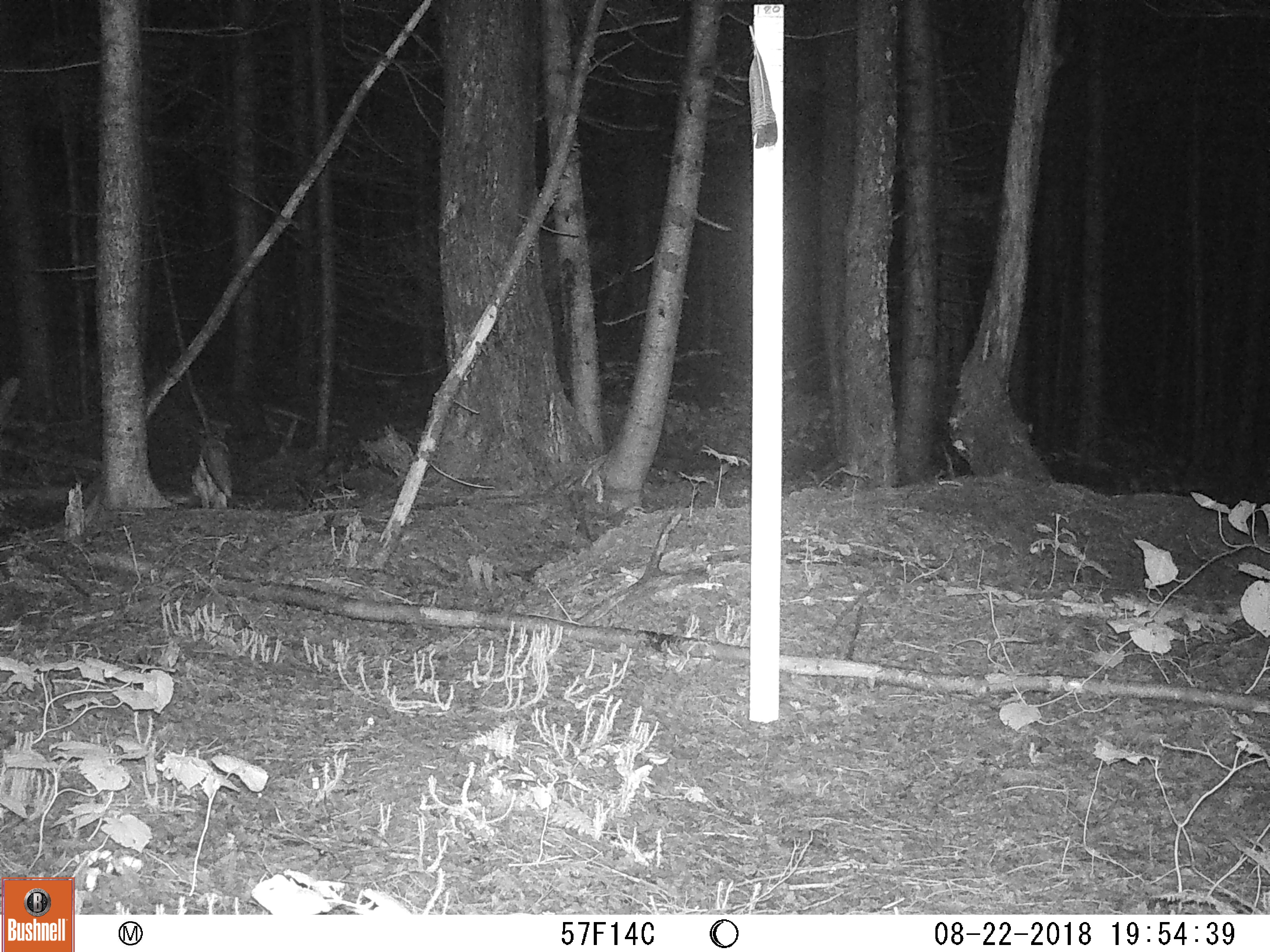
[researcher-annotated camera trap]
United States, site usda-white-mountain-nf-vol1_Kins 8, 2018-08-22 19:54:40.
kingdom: Animalia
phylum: Chordata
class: Mammalia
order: Carnivora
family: Canidae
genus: Vulpes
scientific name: Vulpes vulpes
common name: red fox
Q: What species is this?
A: Red fox (Vulpes vulpes).